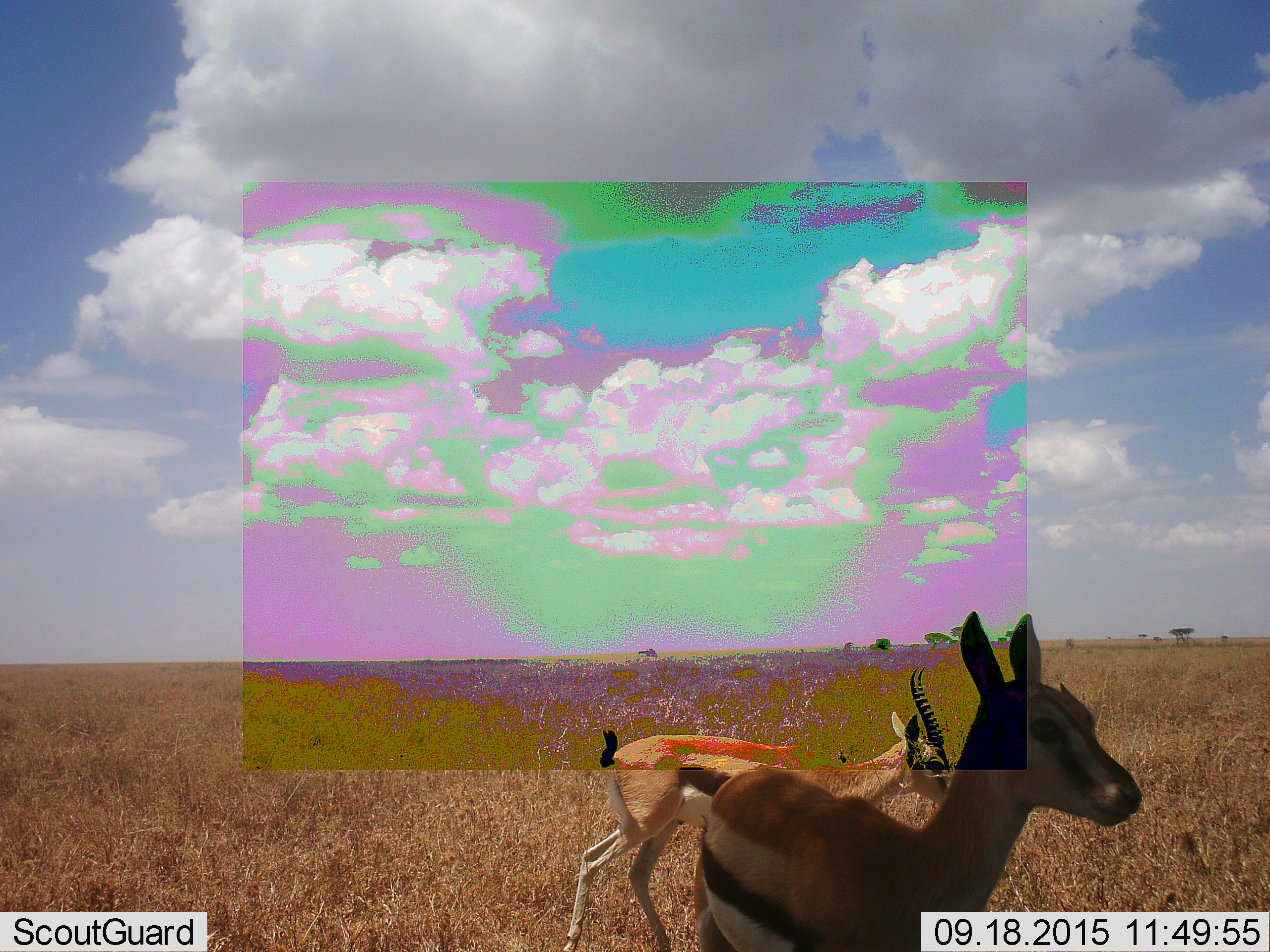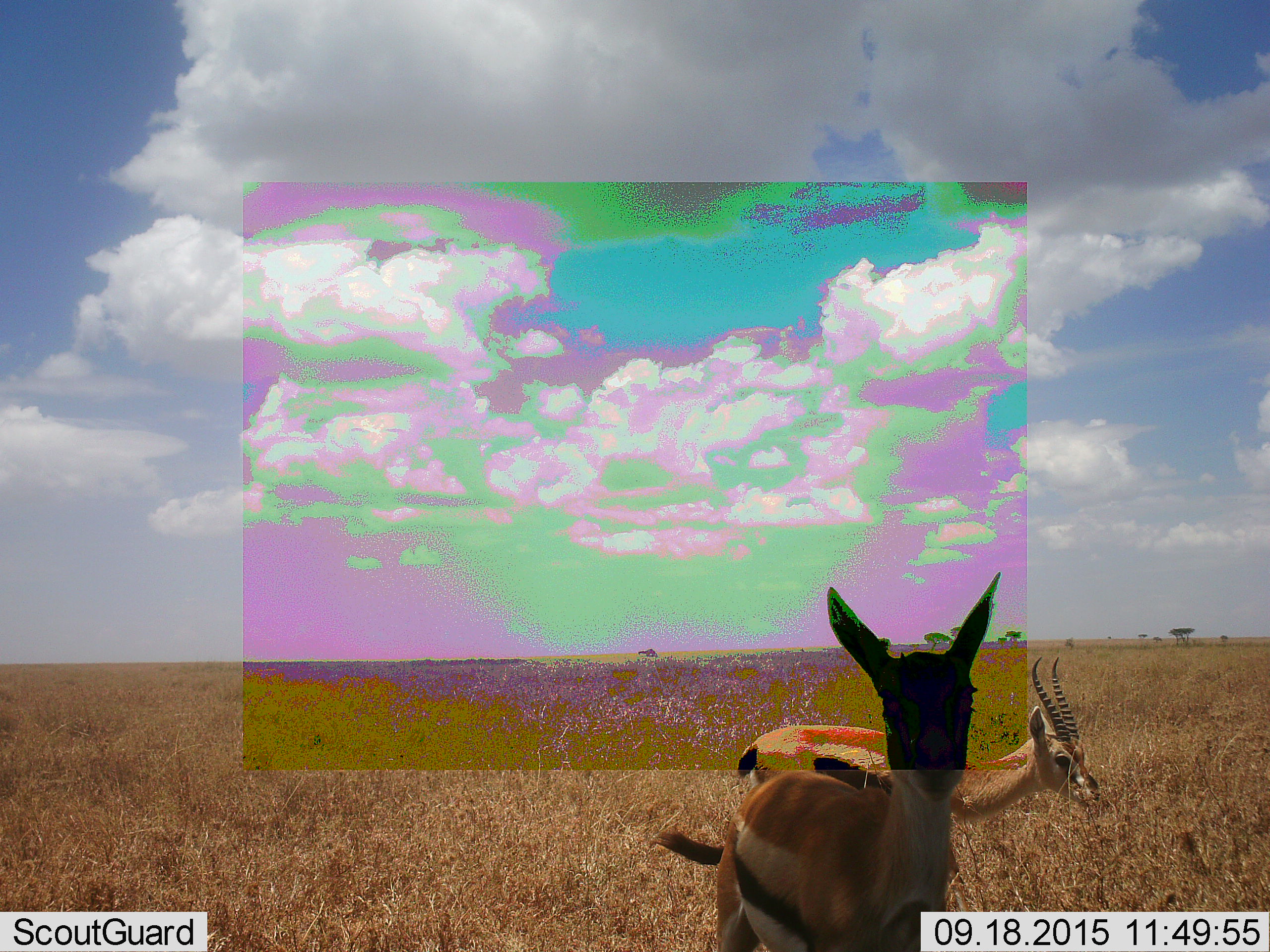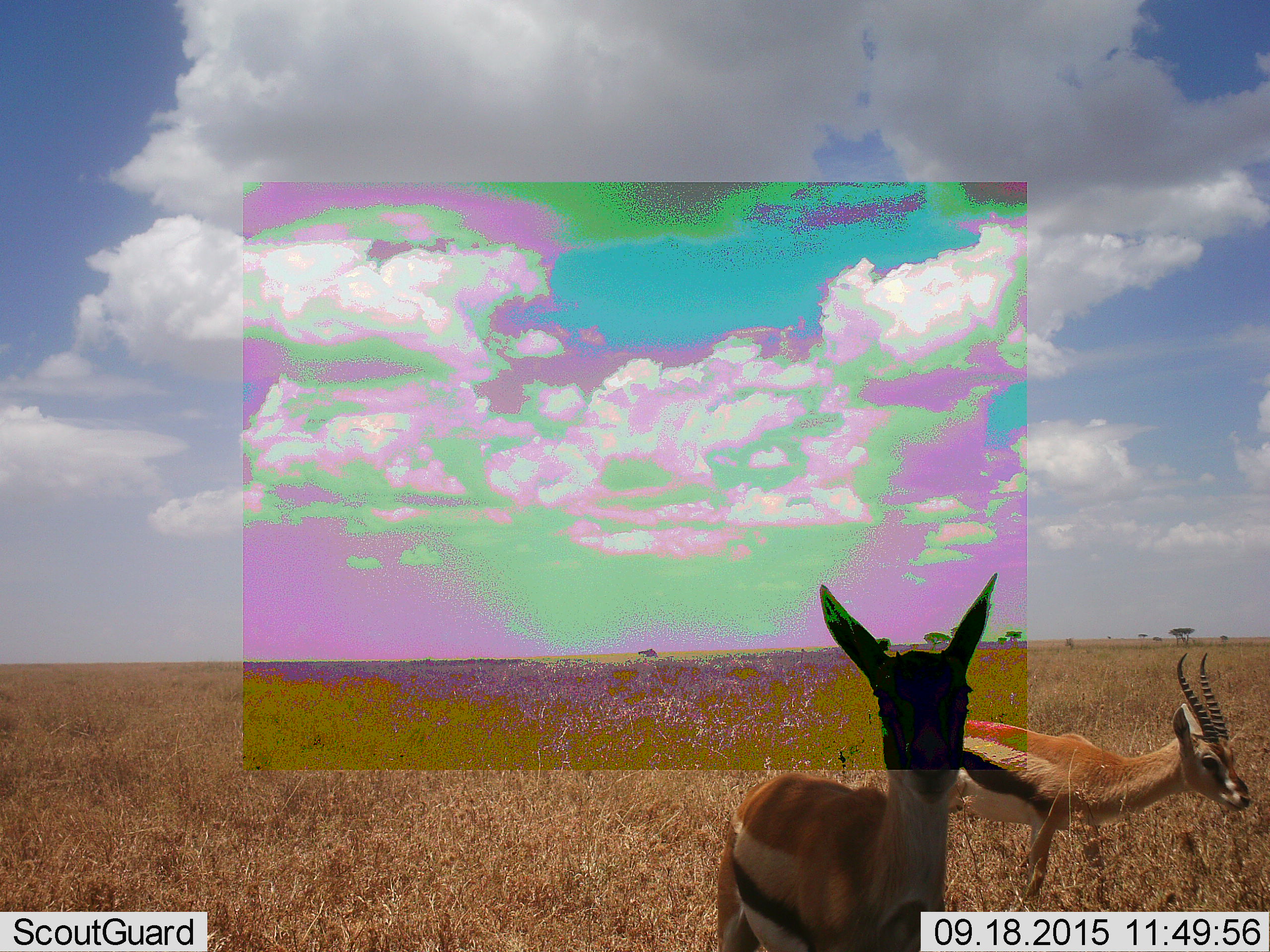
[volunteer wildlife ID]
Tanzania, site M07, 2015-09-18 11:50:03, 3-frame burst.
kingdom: Animalia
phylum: Chordata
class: Mammalia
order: Artiodactyla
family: Bovidae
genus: Eudorcas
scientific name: Eudorcas thomsonii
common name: thomson's gazelle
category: gazellethomsons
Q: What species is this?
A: Gazellethomsons (thomson's gazelle) (Eudorcas thomsonii).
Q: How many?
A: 2.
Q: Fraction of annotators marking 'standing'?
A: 89%.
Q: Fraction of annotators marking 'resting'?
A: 0%.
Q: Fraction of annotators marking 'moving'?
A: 56%.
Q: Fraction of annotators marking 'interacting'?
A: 0%.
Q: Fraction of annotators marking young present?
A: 22%.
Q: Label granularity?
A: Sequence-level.